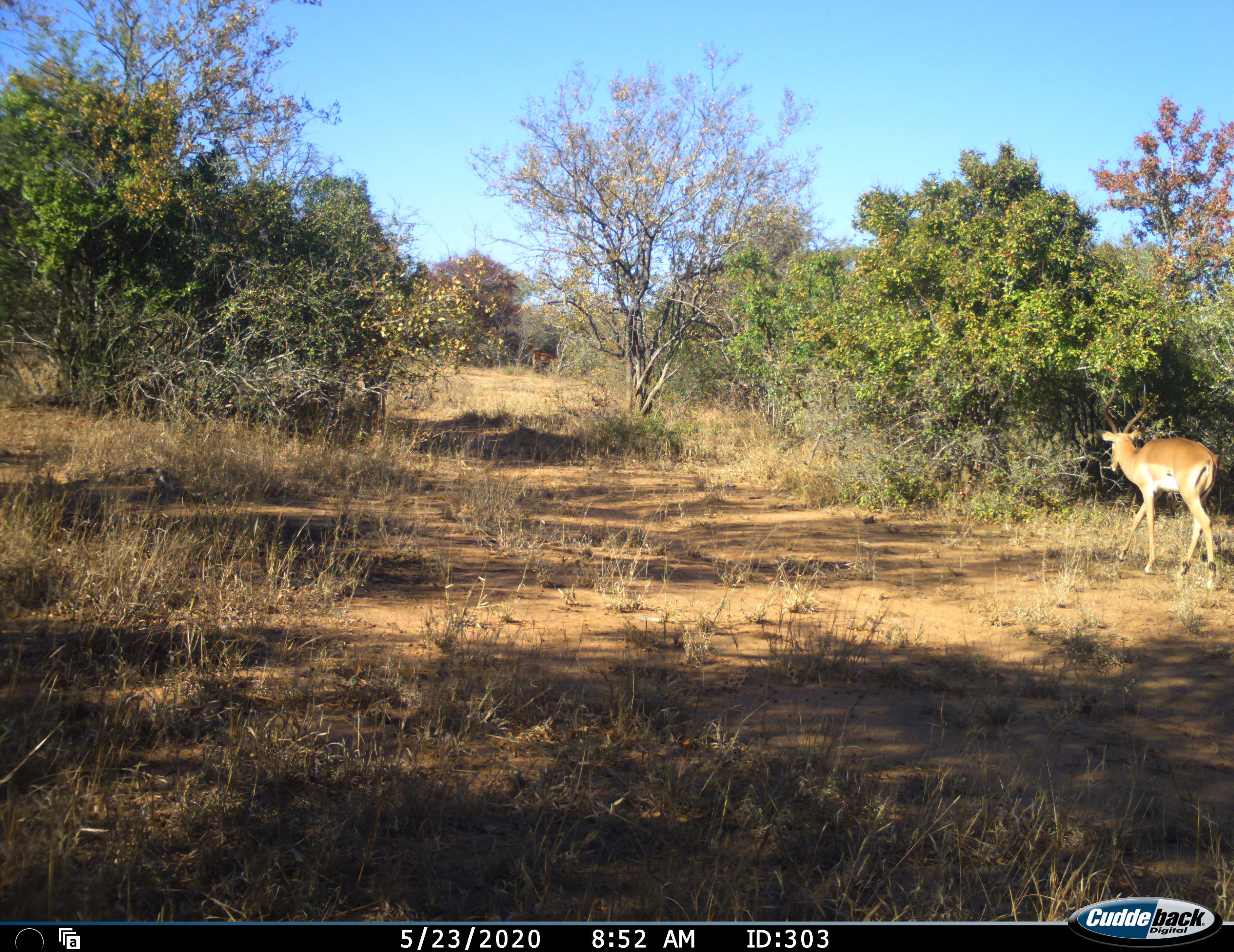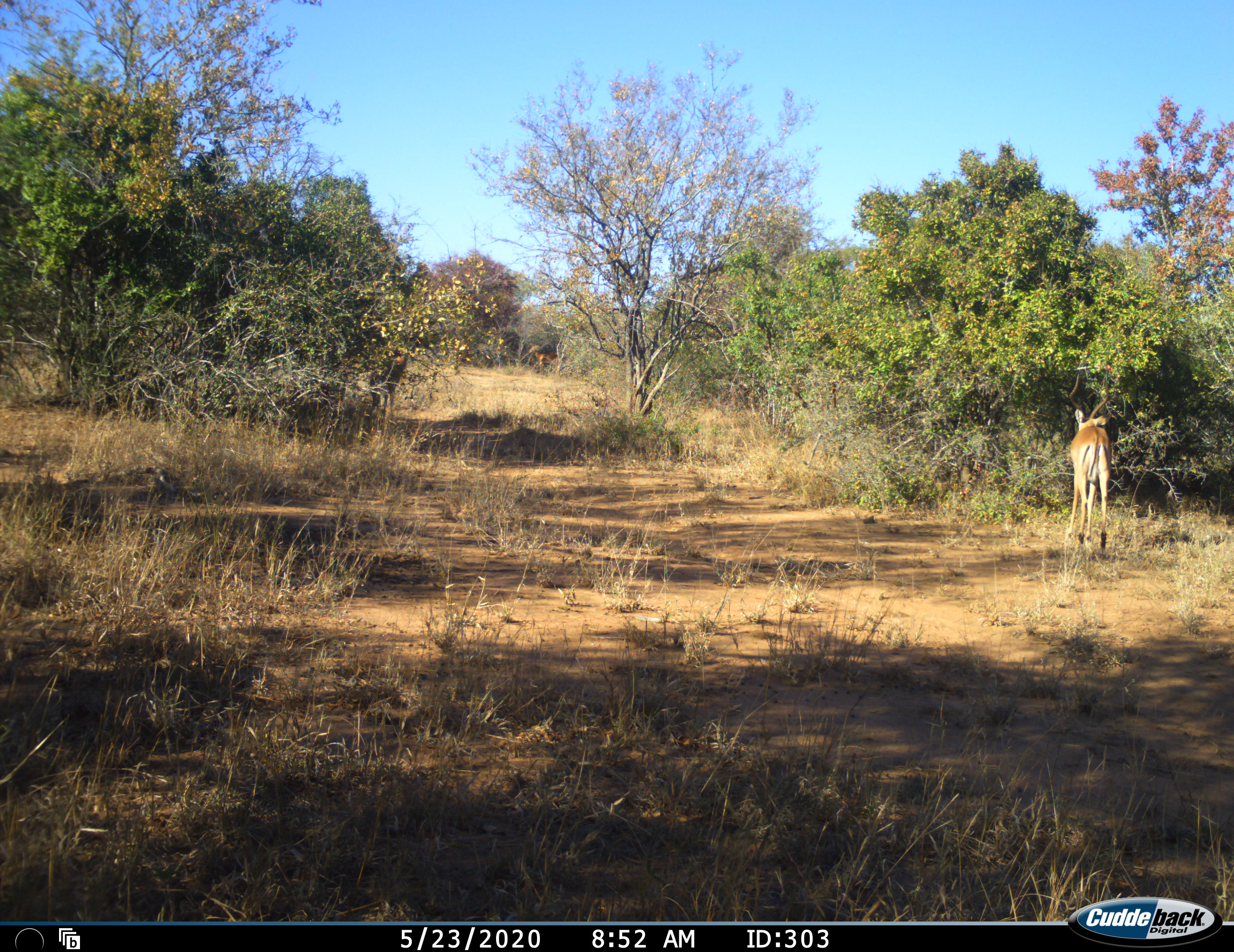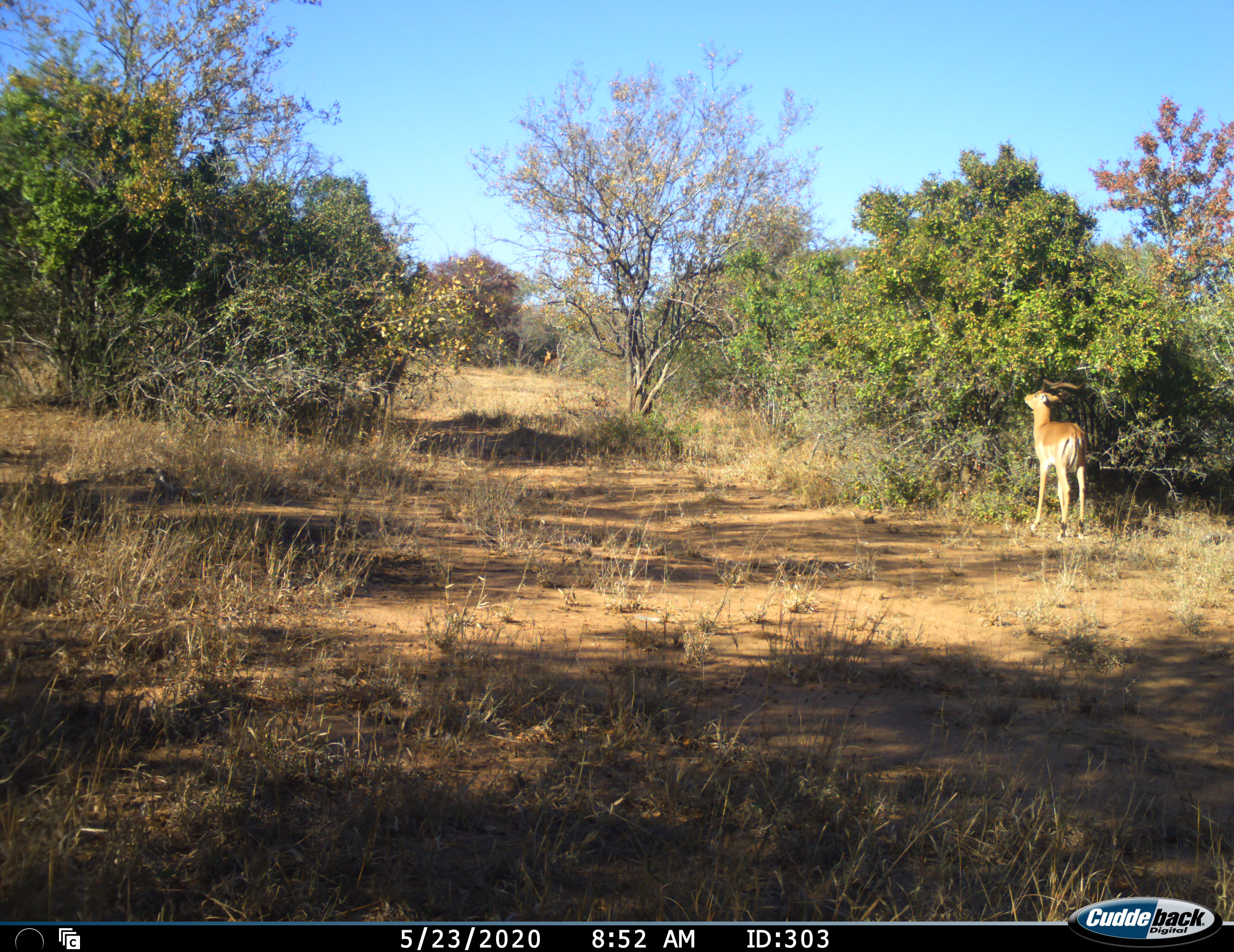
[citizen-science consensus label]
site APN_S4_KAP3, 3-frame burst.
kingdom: Animalia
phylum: Chordata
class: Mammalia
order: Artiodactyla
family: Bovidae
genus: Aepyceros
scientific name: Aepyceros melampus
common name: impala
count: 3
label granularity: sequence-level